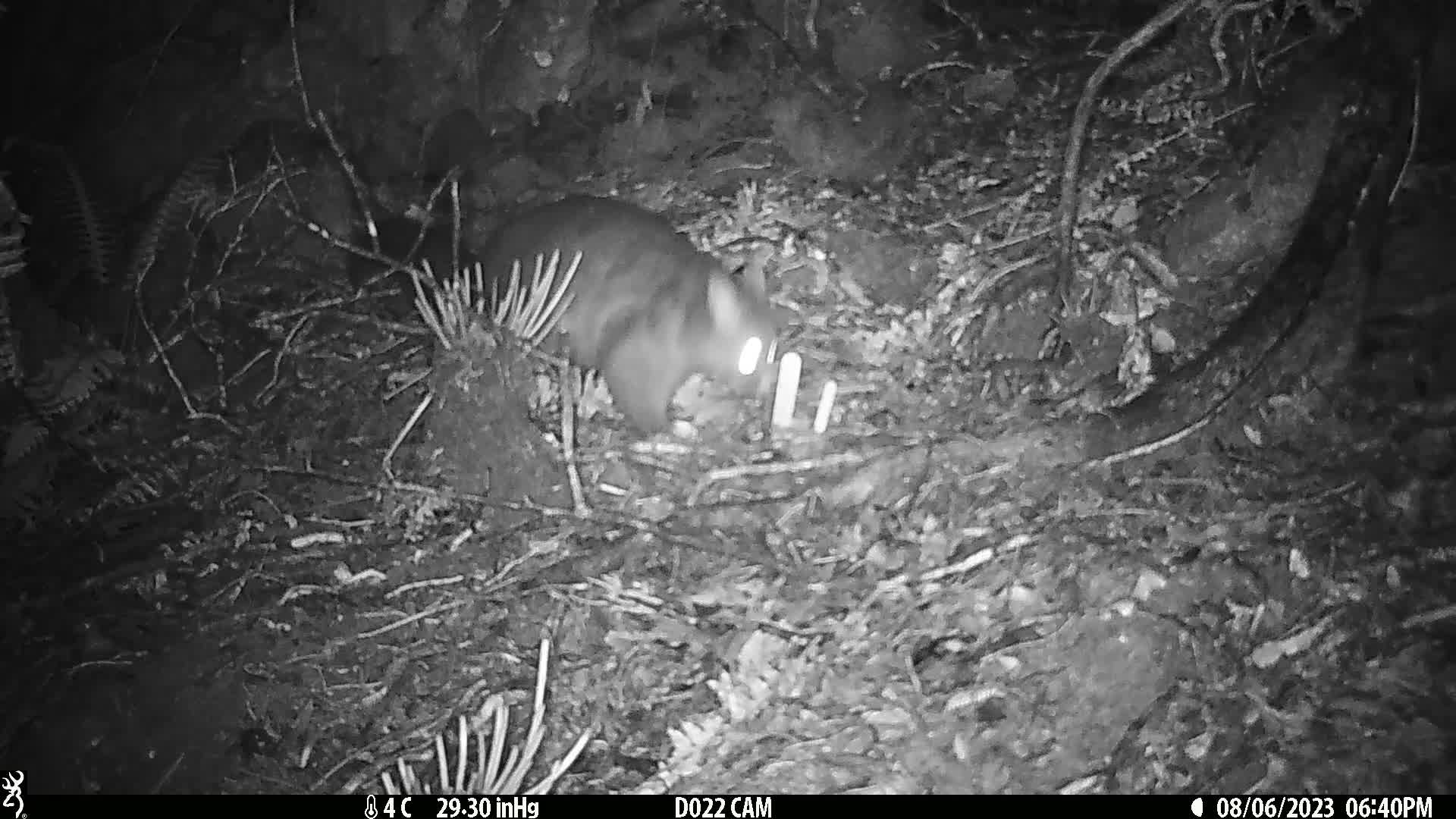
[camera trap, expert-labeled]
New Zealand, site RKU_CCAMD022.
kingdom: Animalia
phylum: Chordata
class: Mammalia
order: Diprotodontia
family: Phalangeridae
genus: Trichosurus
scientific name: Trichosurus vulpecula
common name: common brushtail possum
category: possum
Possum (common brushtail possum) (Trichosurus vulpecula).